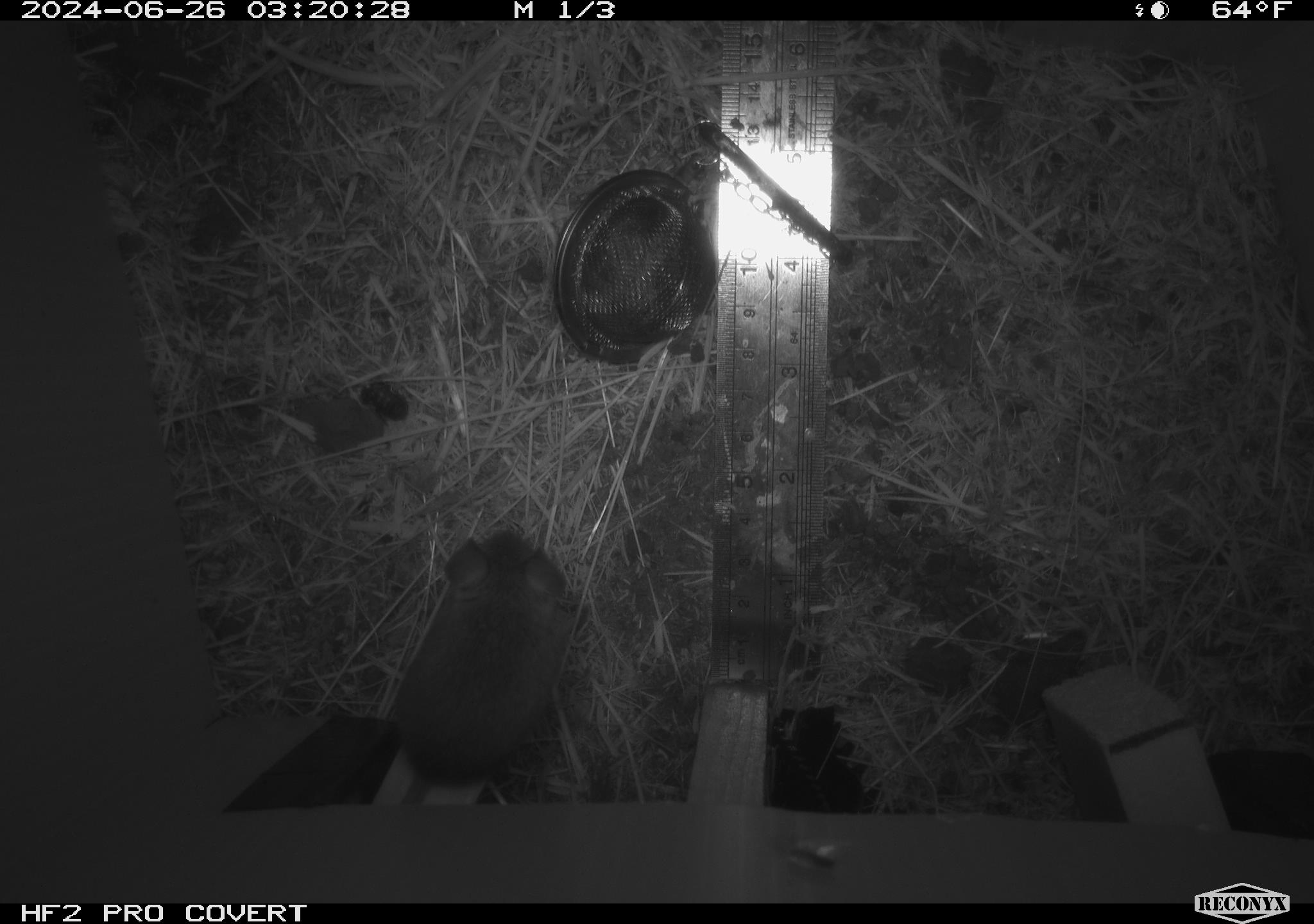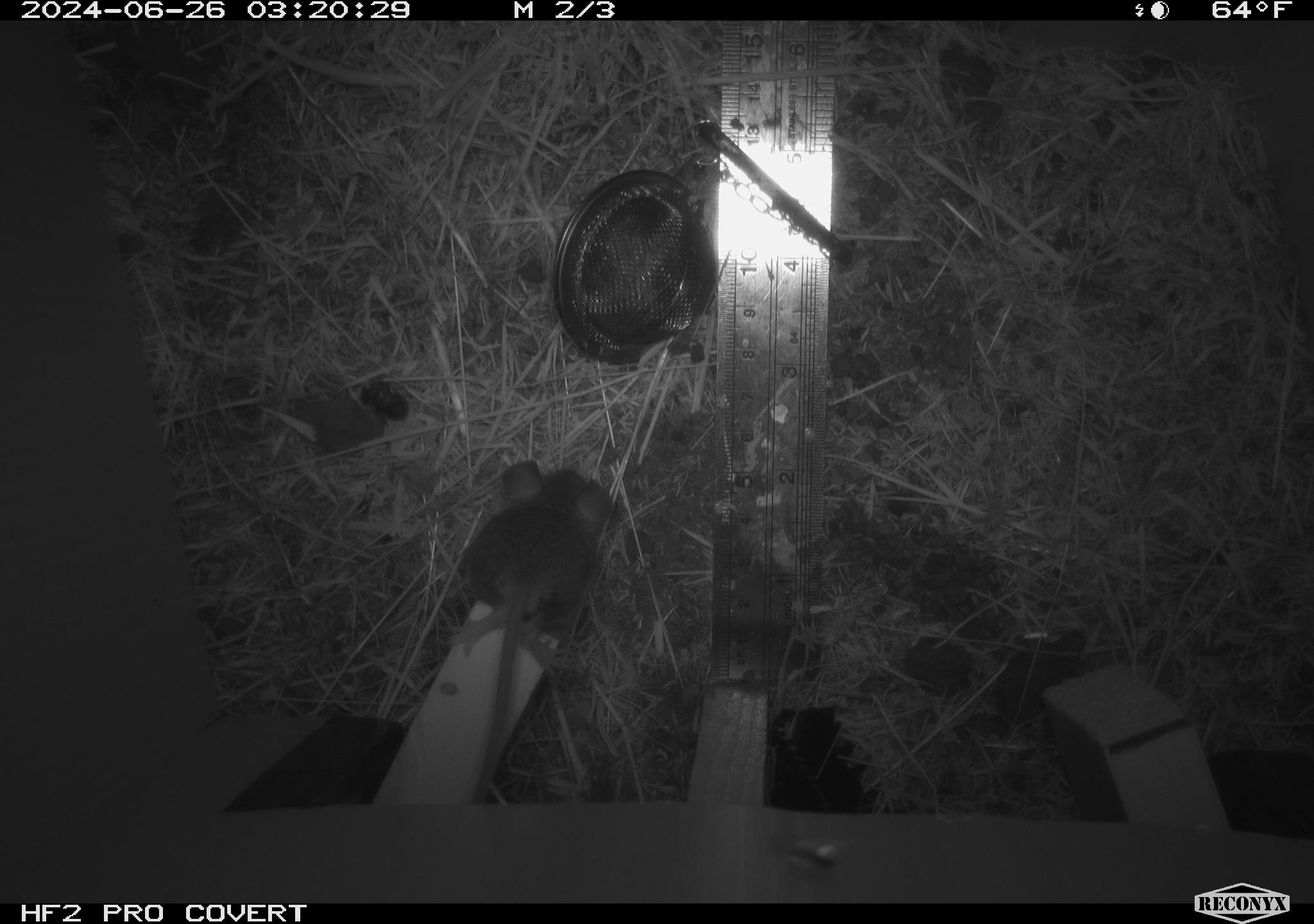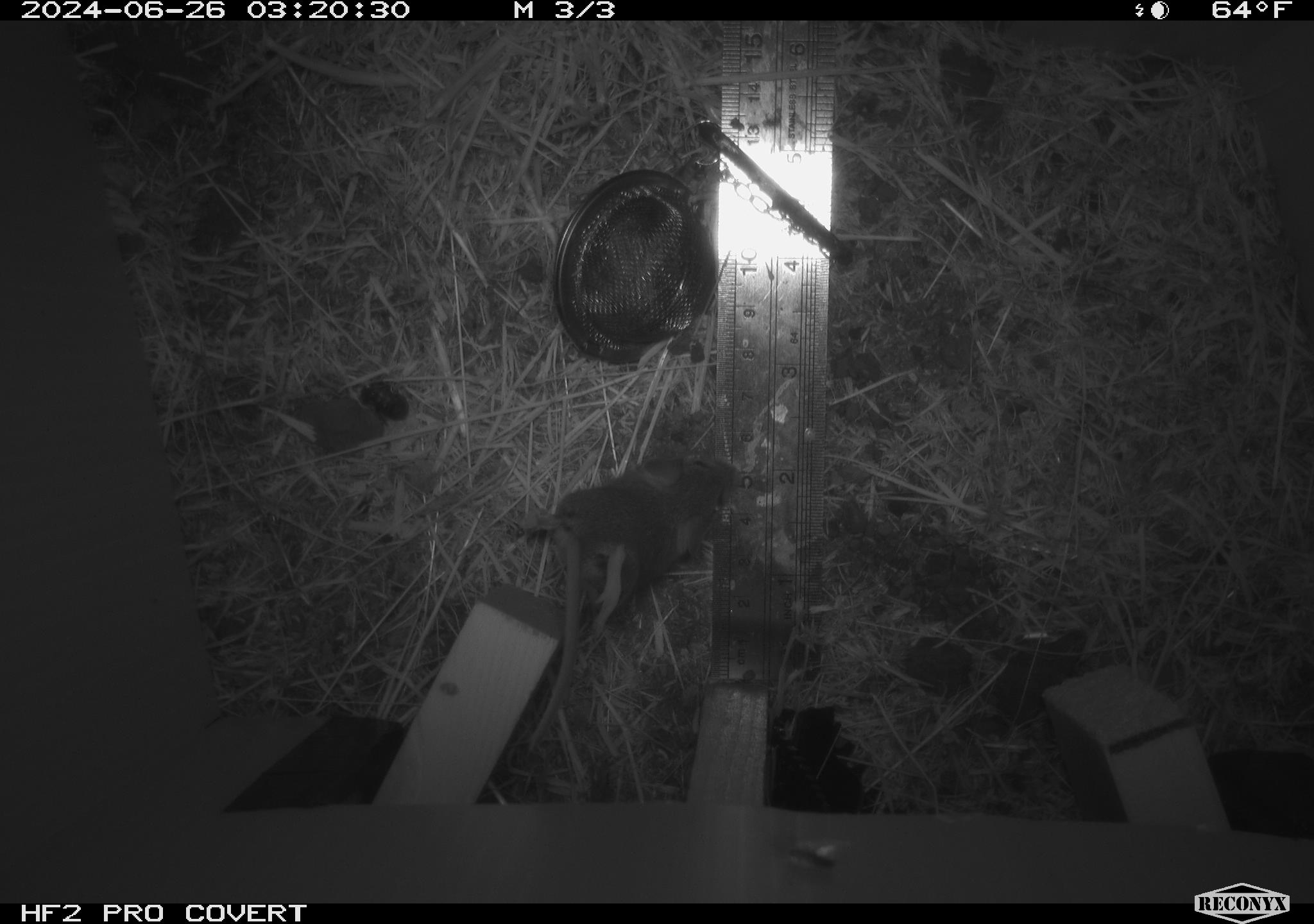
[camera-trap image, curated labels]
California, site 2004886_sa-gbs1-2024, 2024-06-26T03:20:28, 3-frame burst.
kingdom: Animalia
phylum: Chordata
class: Mammalia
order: Rodentia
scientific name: Rodentia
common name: mouse species